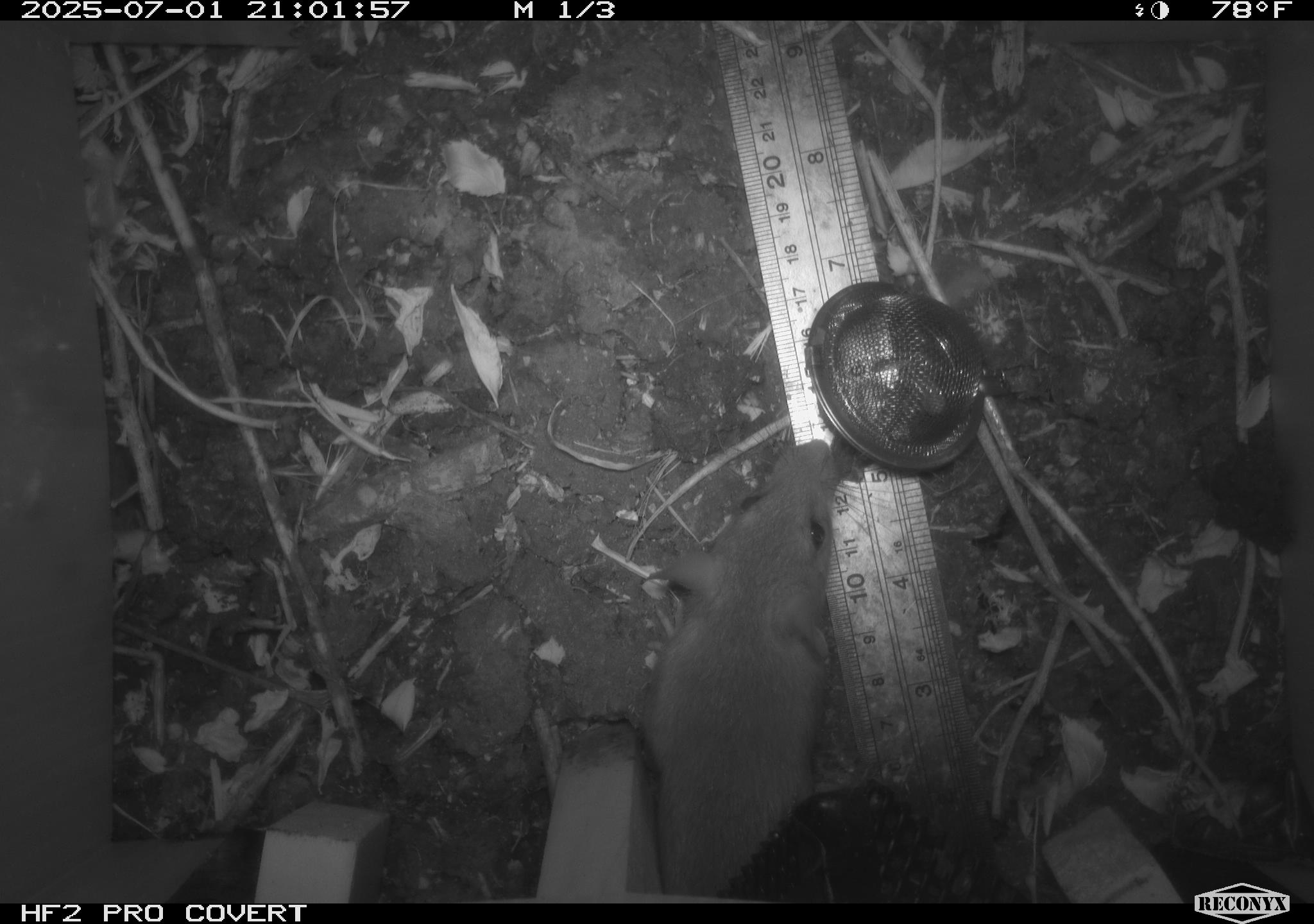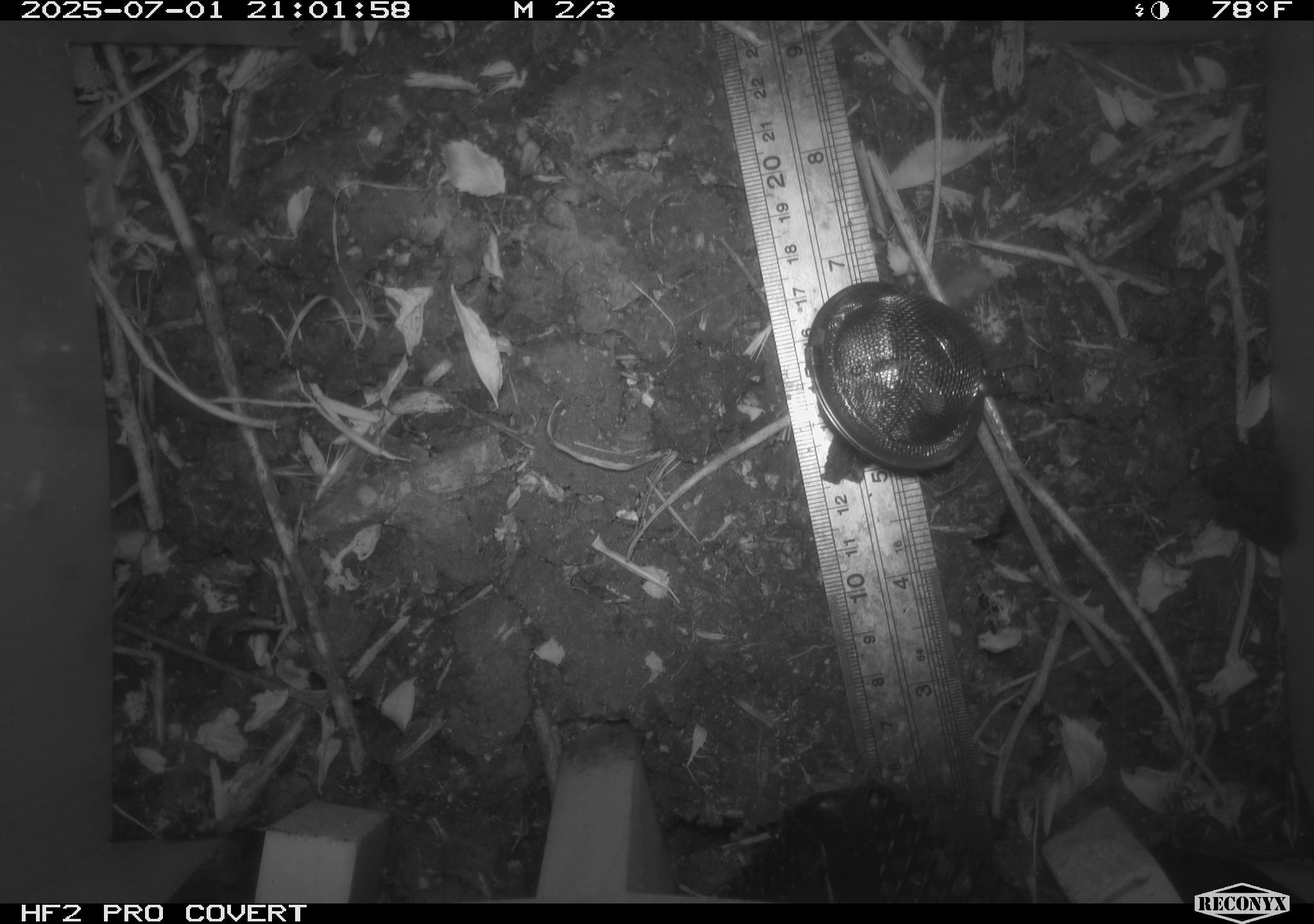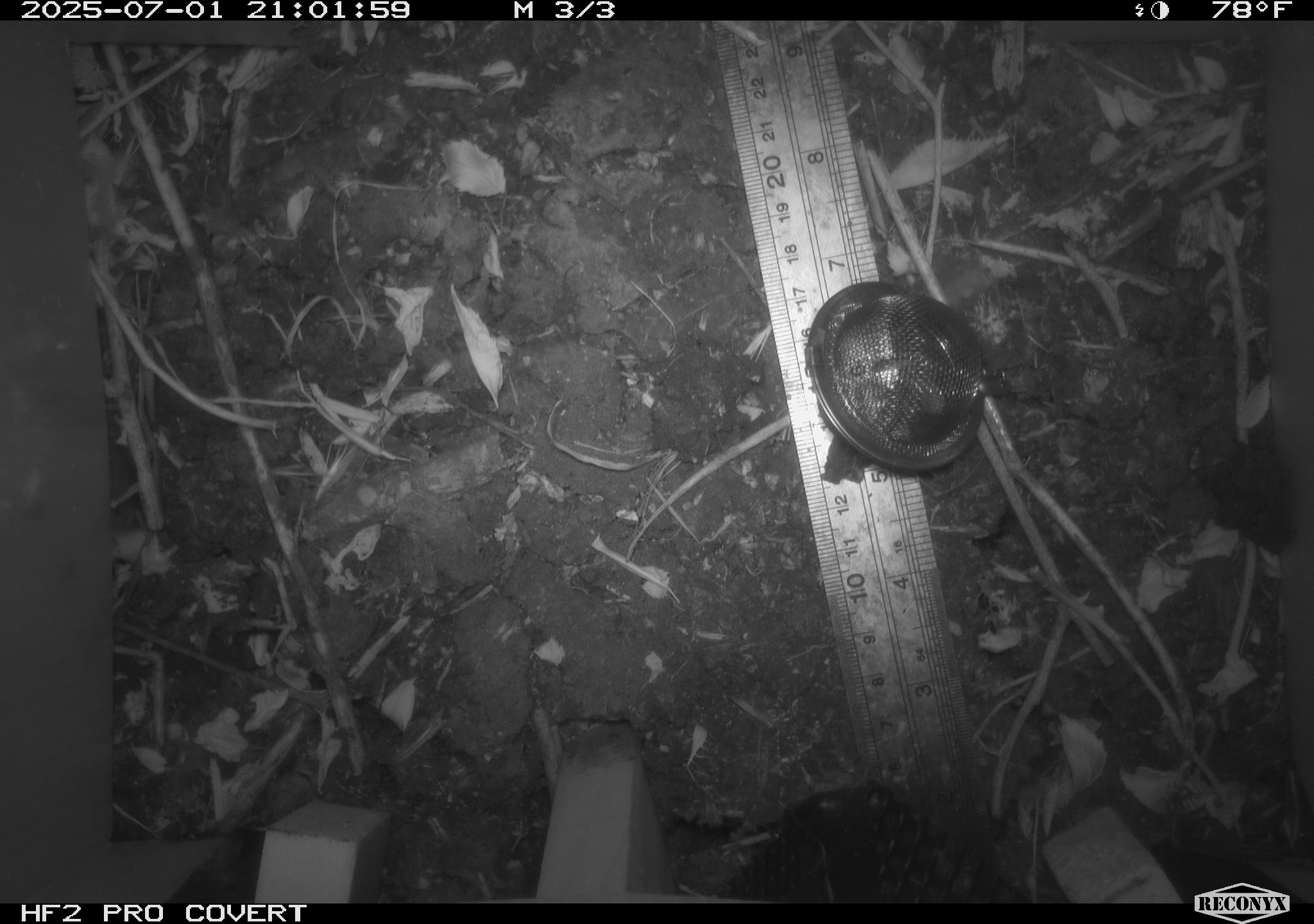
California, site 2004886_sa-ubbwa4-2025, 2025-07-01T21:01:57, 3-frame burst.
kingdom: Animalia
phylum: Chordata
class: Mammalia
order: Rodentia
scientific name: Rodentia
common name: rodent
Rodent (Rodentia).